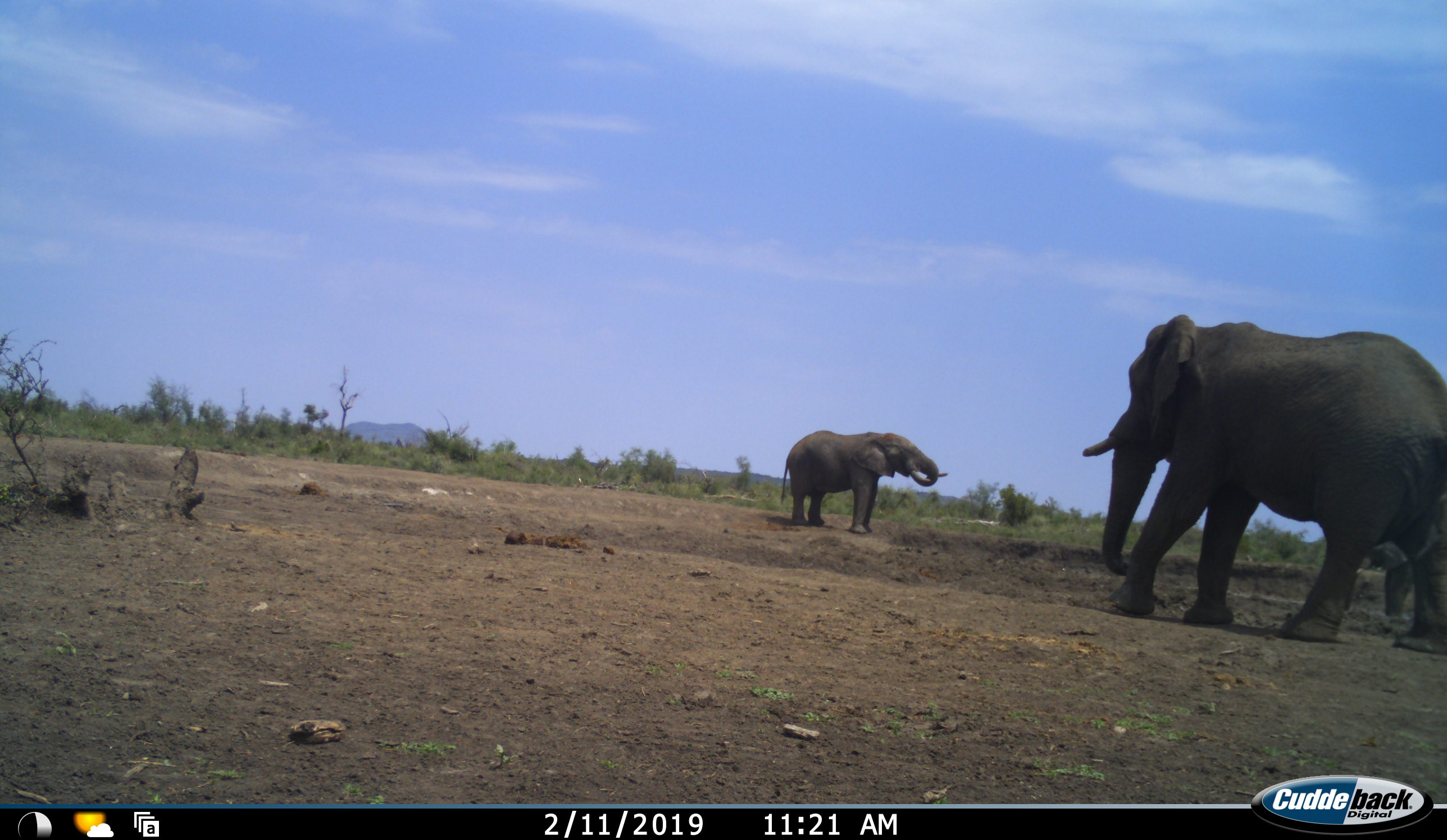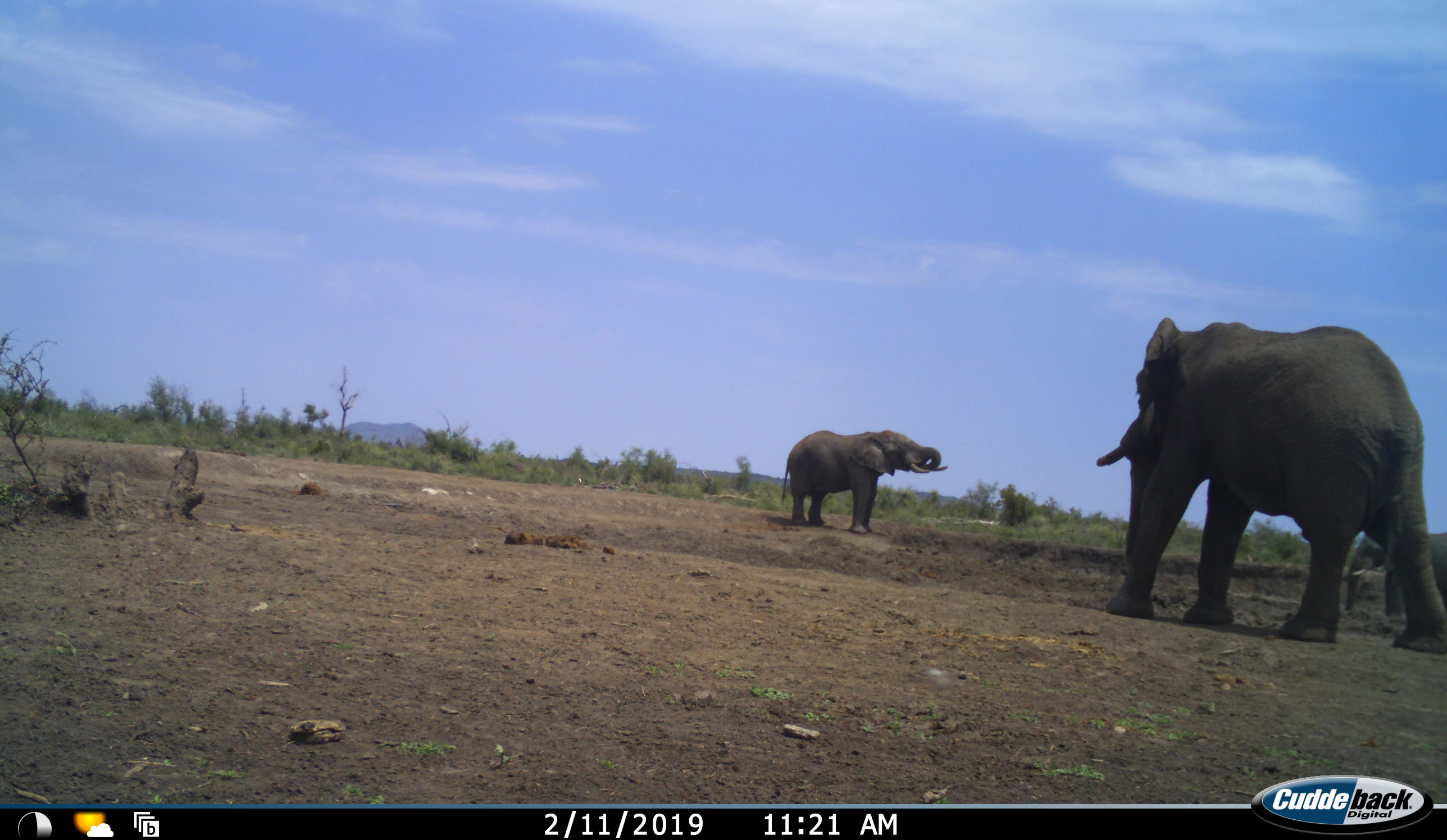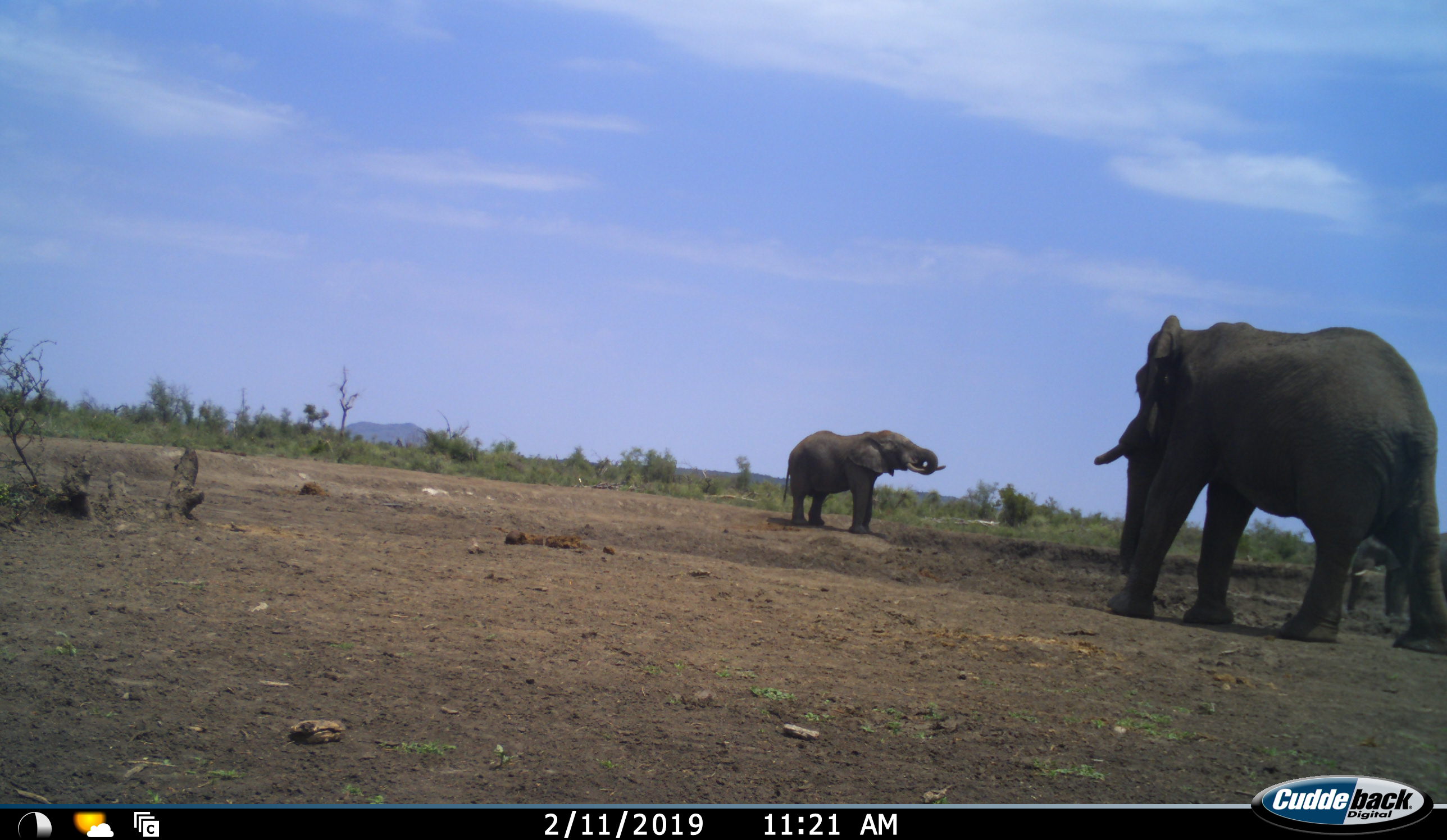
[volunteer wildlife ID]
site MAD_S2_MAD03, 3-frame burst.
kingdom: Animalia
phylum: Chordata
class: Mammalia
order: Proboscidea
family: Elephantidae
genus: Loxodonta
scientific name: Loxodonta africana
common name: african bush elephant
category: elephant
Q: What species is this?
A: Elephant (african bush elephant) (Loxodonta africana).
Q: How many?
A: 3.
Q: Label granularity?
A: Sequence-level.